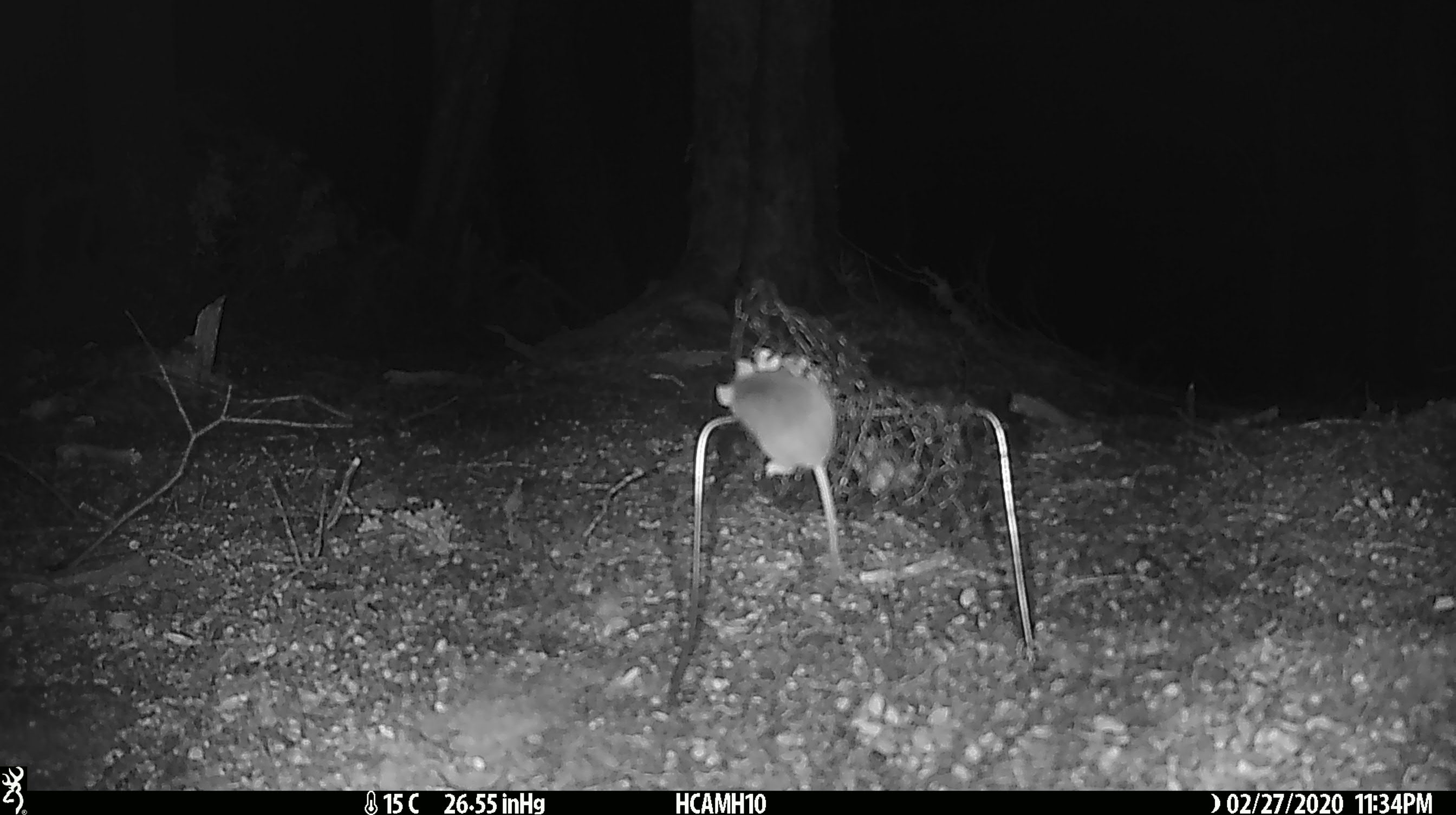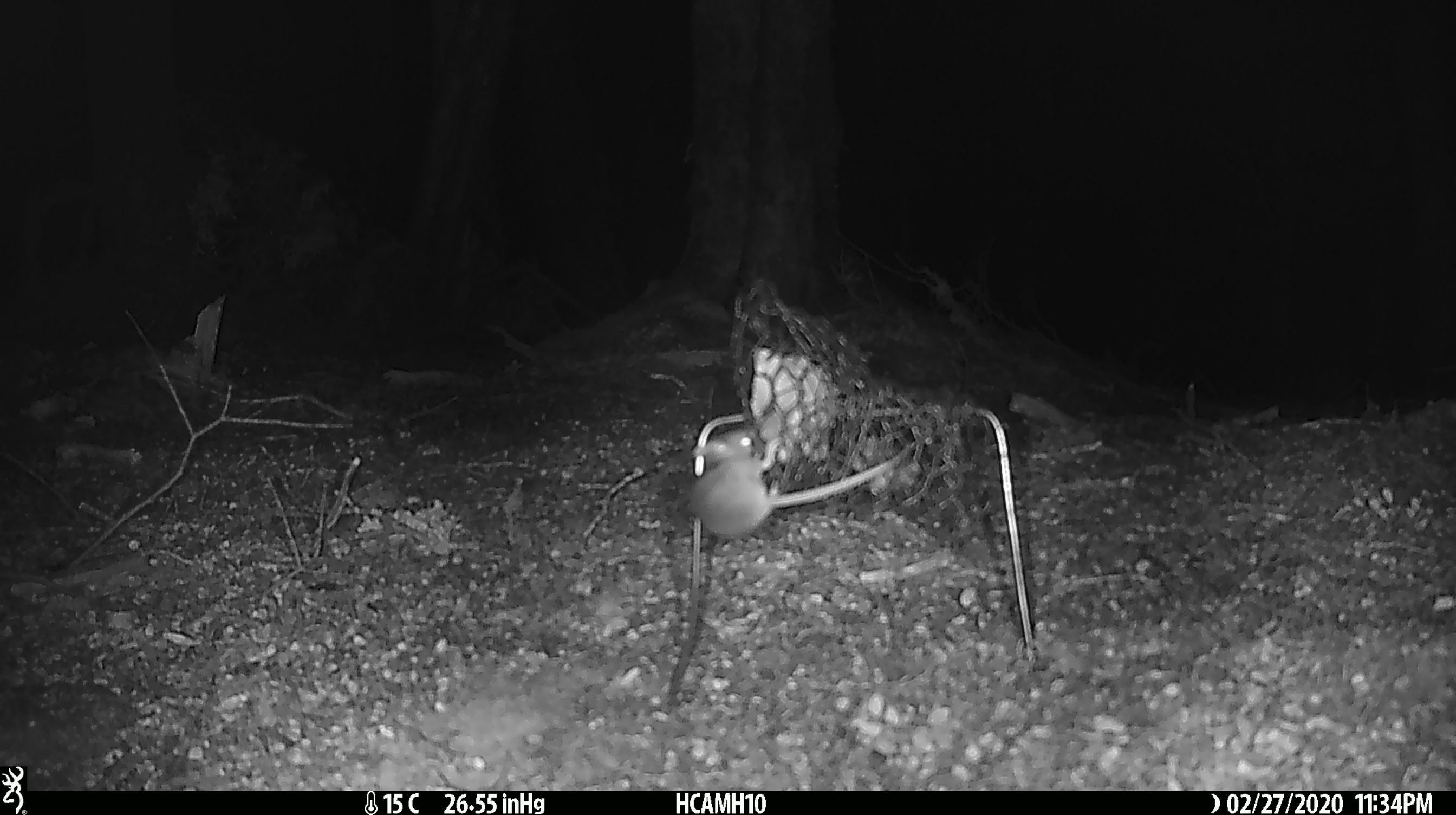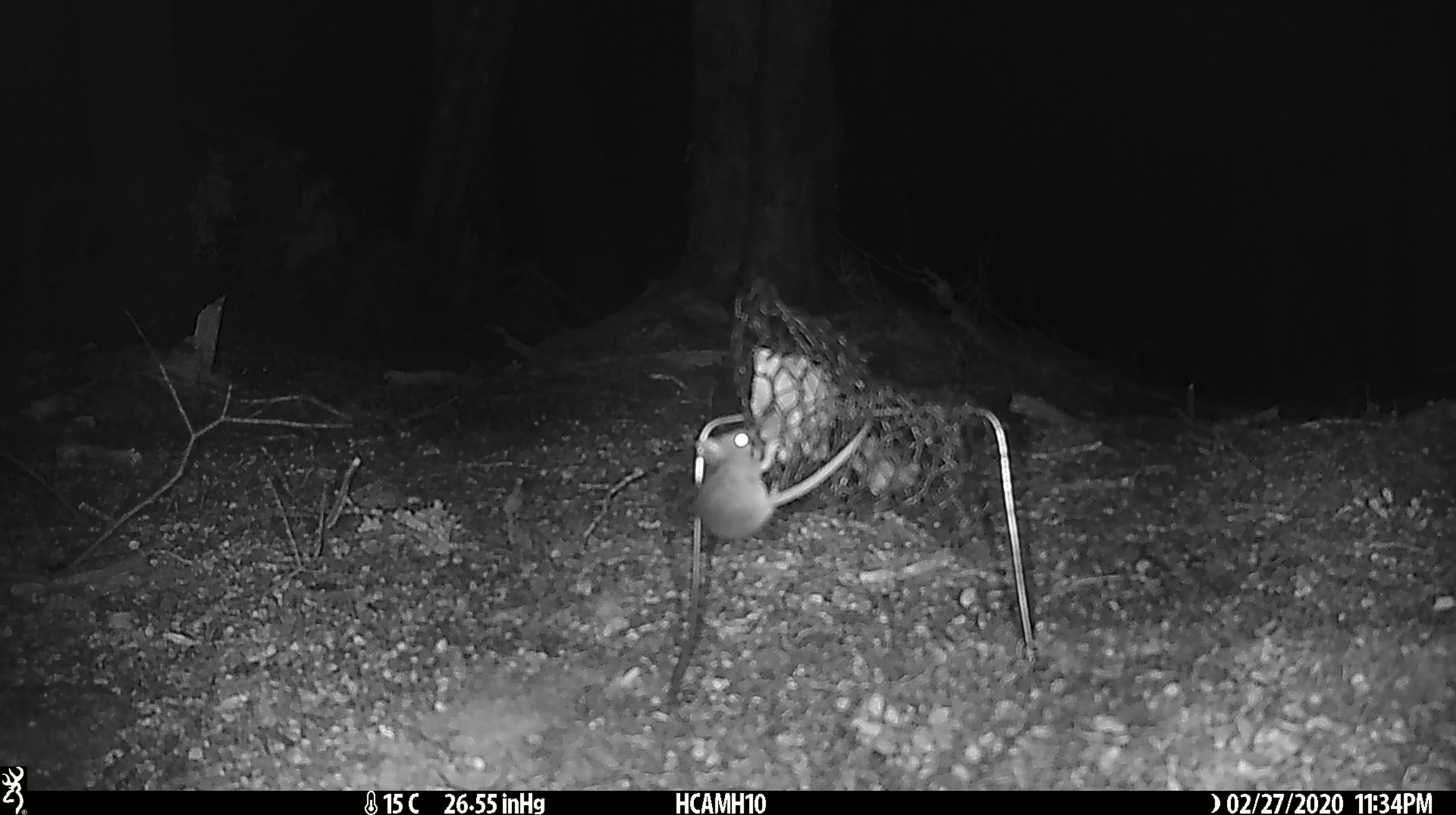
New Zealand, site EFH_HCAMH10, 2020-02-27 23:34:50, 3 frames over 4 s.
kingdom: Animalia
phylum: Chordata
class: Mammalia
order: Rodentia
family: Muridae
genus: Mus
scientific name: Mus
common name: mouse